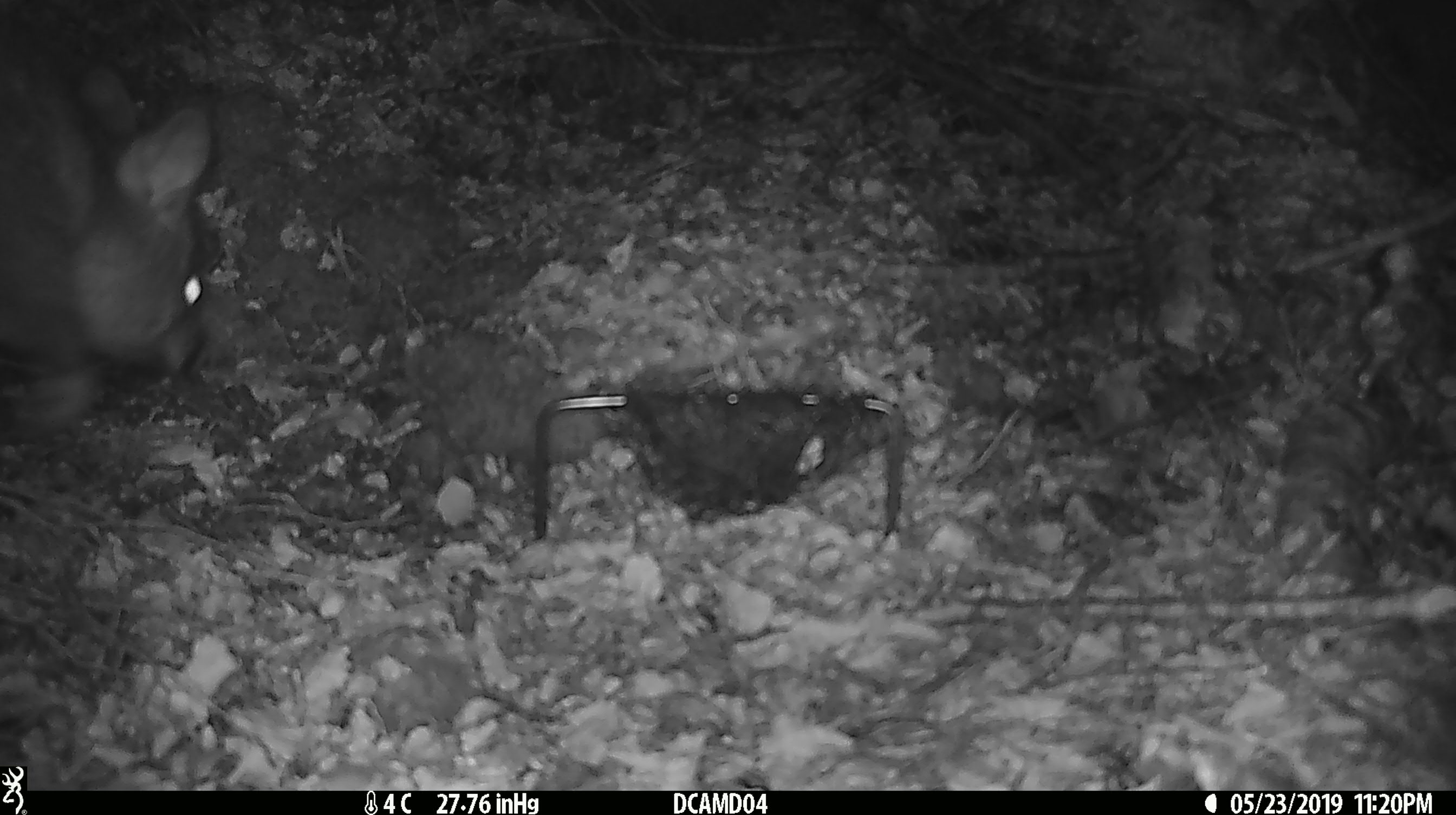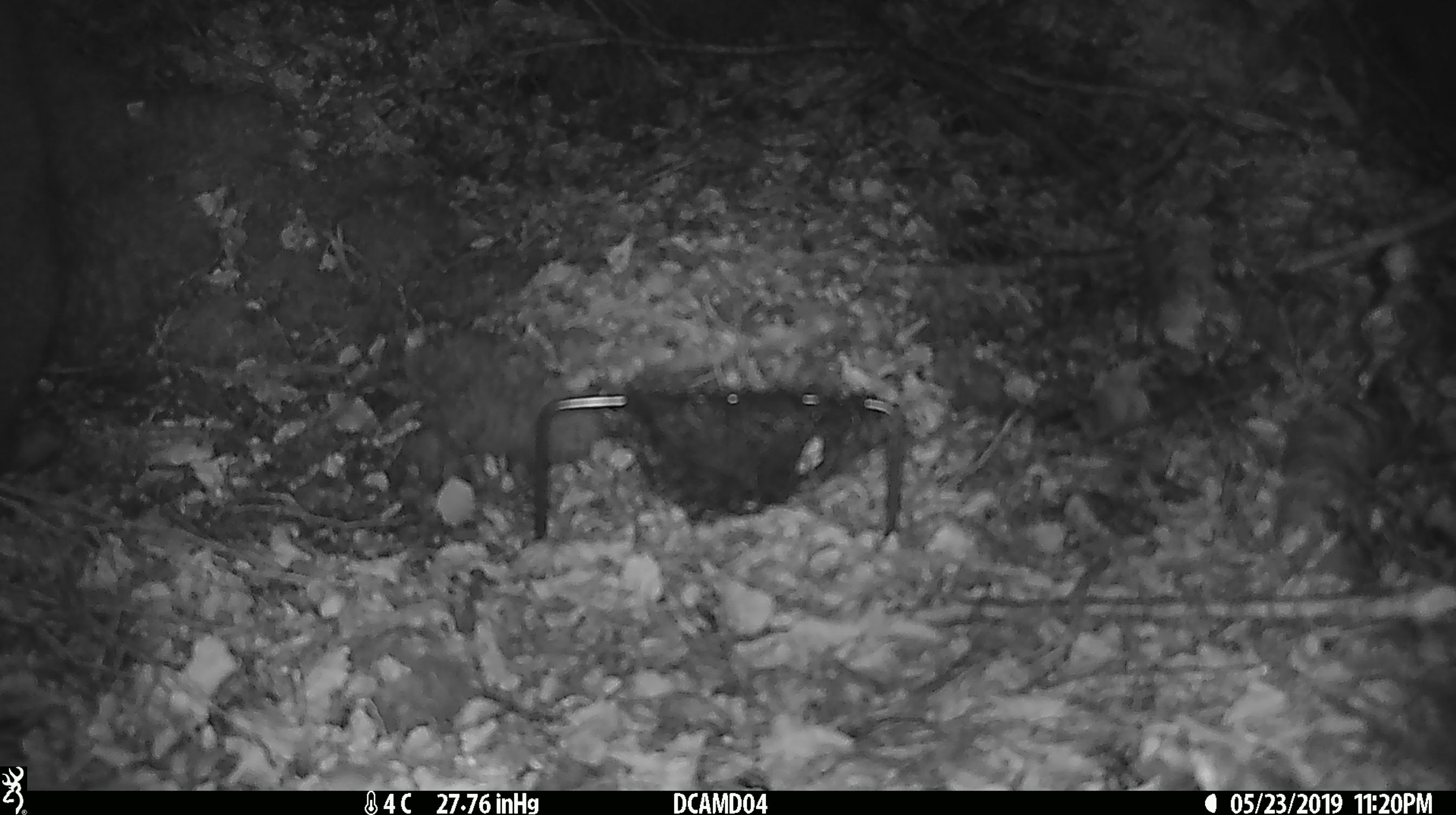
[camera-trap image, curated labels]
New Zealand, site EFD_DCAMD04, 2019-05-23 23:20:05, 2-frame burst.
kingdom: Animalia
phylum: Chordata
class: Mammalia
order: Diprotodontia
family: Phalangeridae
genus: Trichosurus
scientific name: Trichosurus vulpecula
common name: common brushtail possum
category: possum